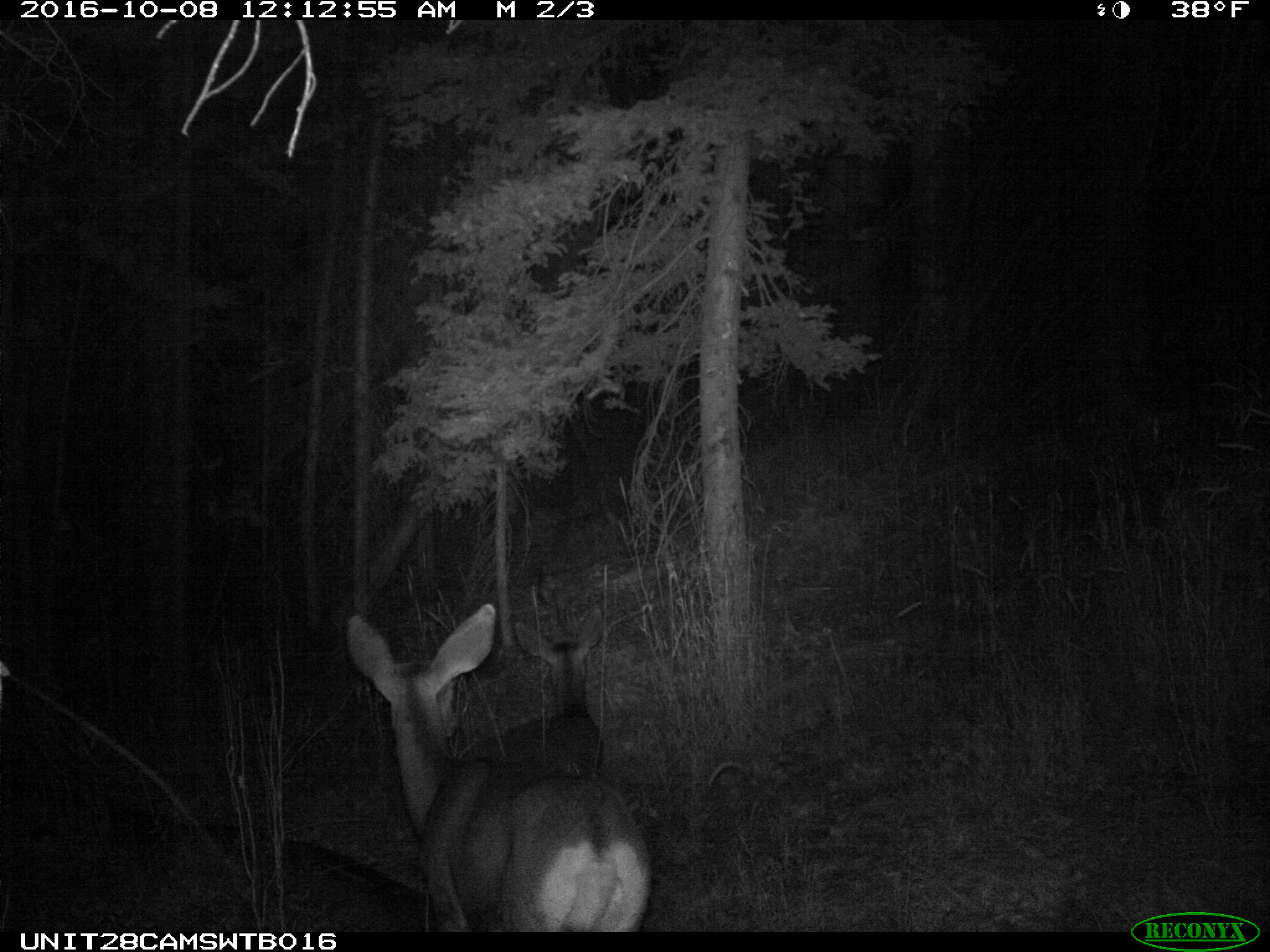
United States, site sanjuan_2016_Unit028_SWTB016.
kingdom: Animalia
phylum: Chordata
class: Mammalia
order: Artiodactyla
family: Cervidae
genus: Odocoileus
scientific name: Odocoileus hemionus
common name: mule deer